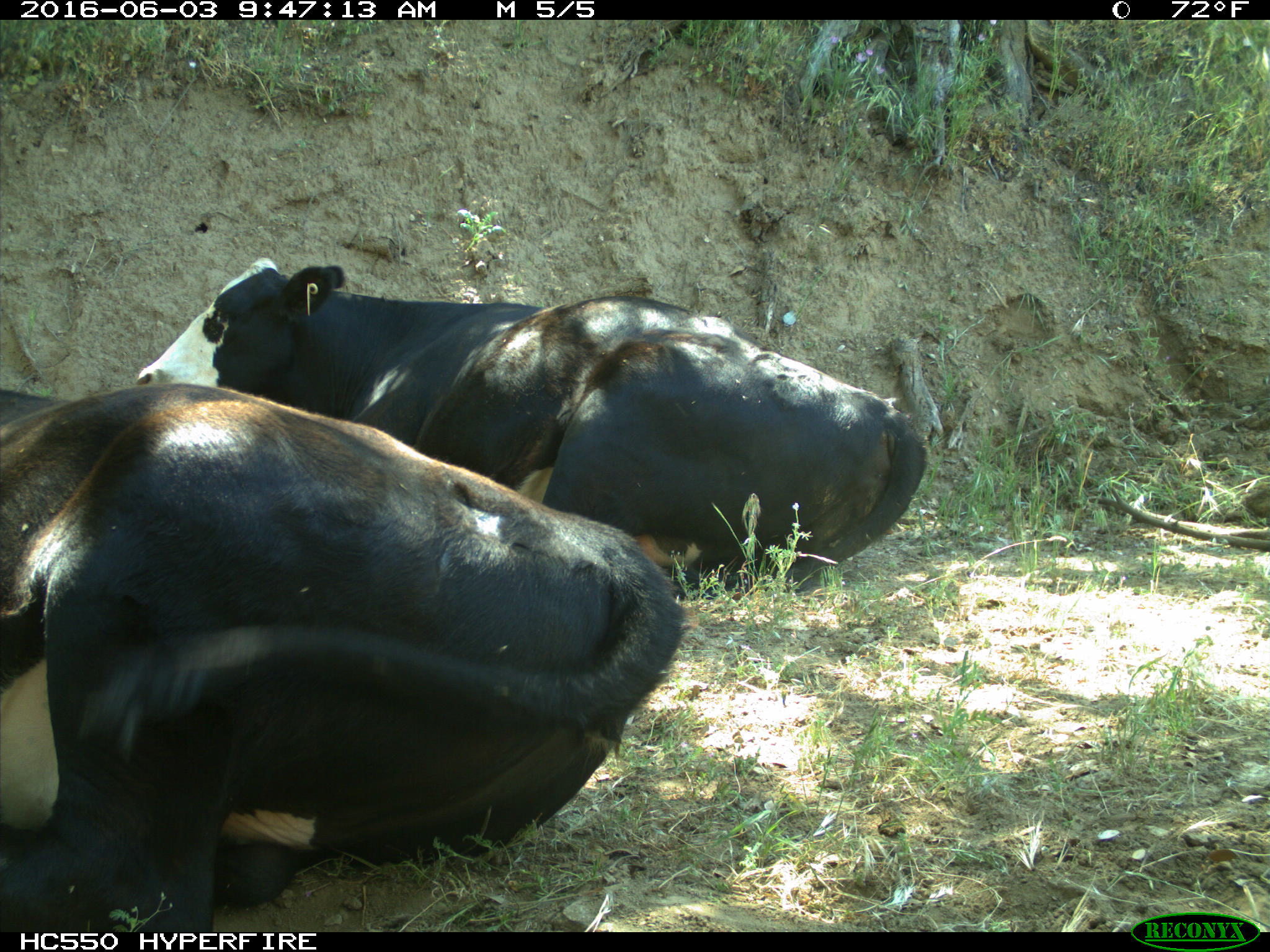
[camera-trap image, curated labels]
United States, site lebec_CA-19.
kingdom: Animalia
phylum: Chordata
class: Mammalia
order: Artiodactyla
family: Bovidae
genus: Bos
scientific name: Bos taurus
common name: domestic cow